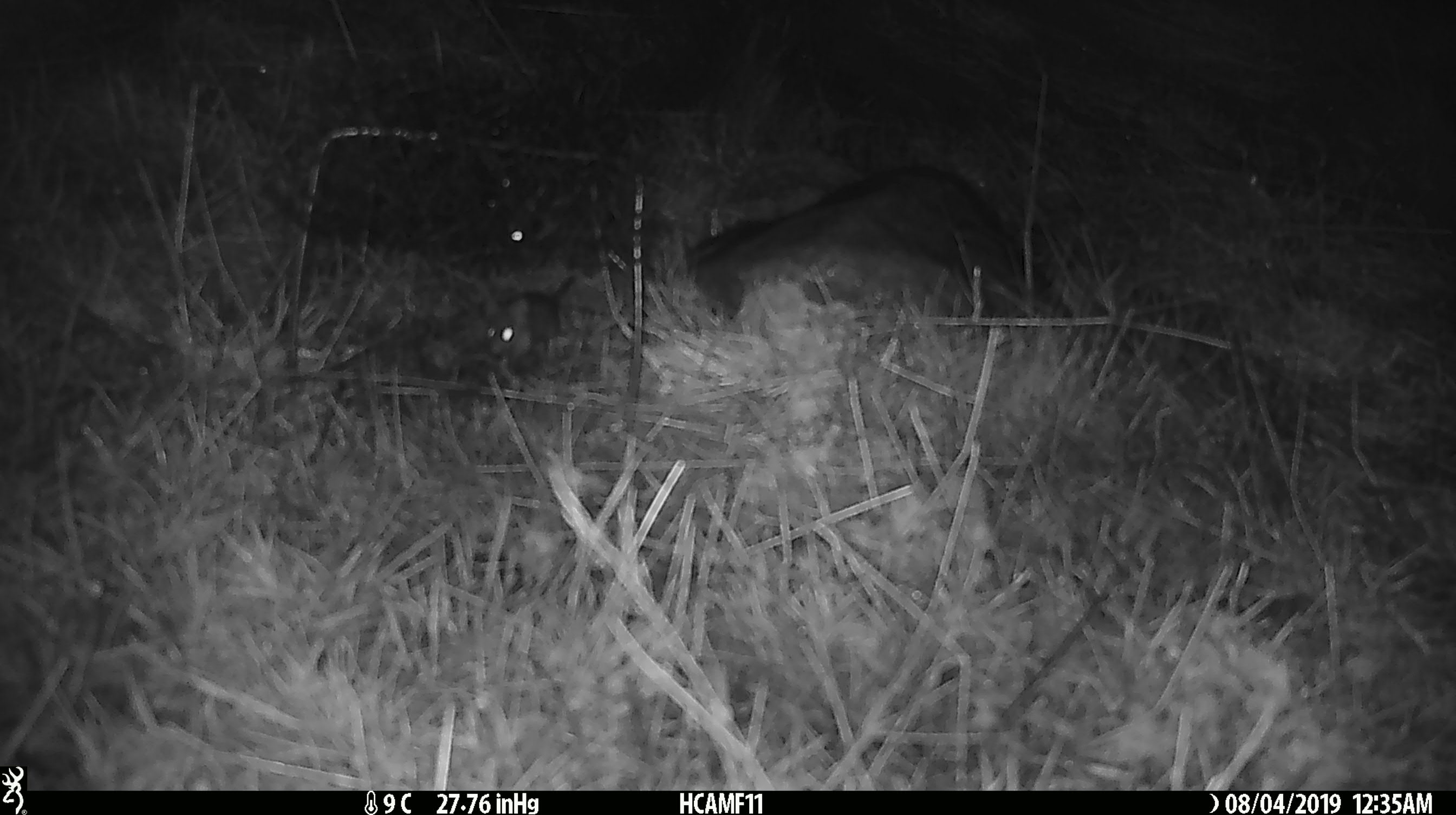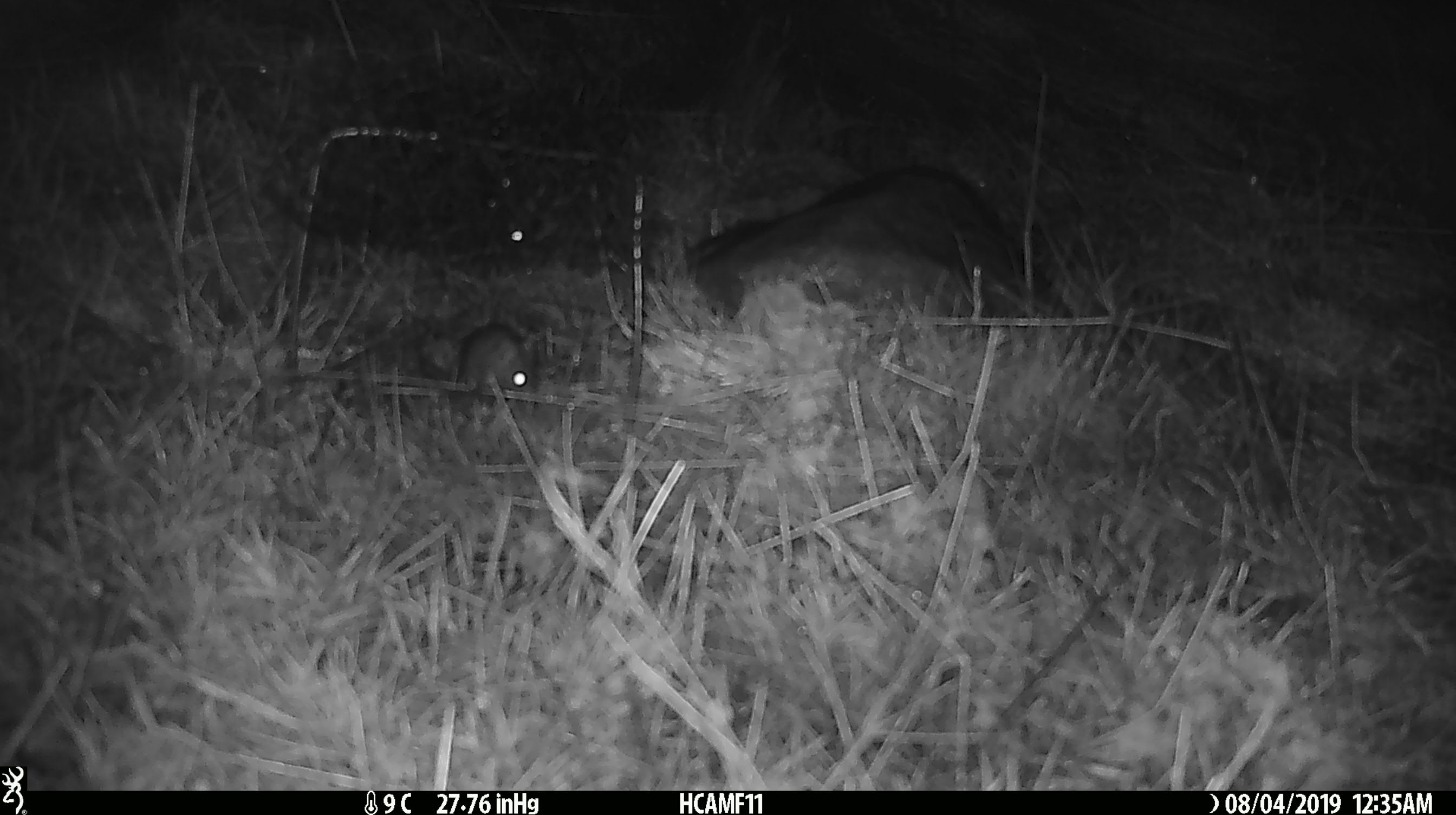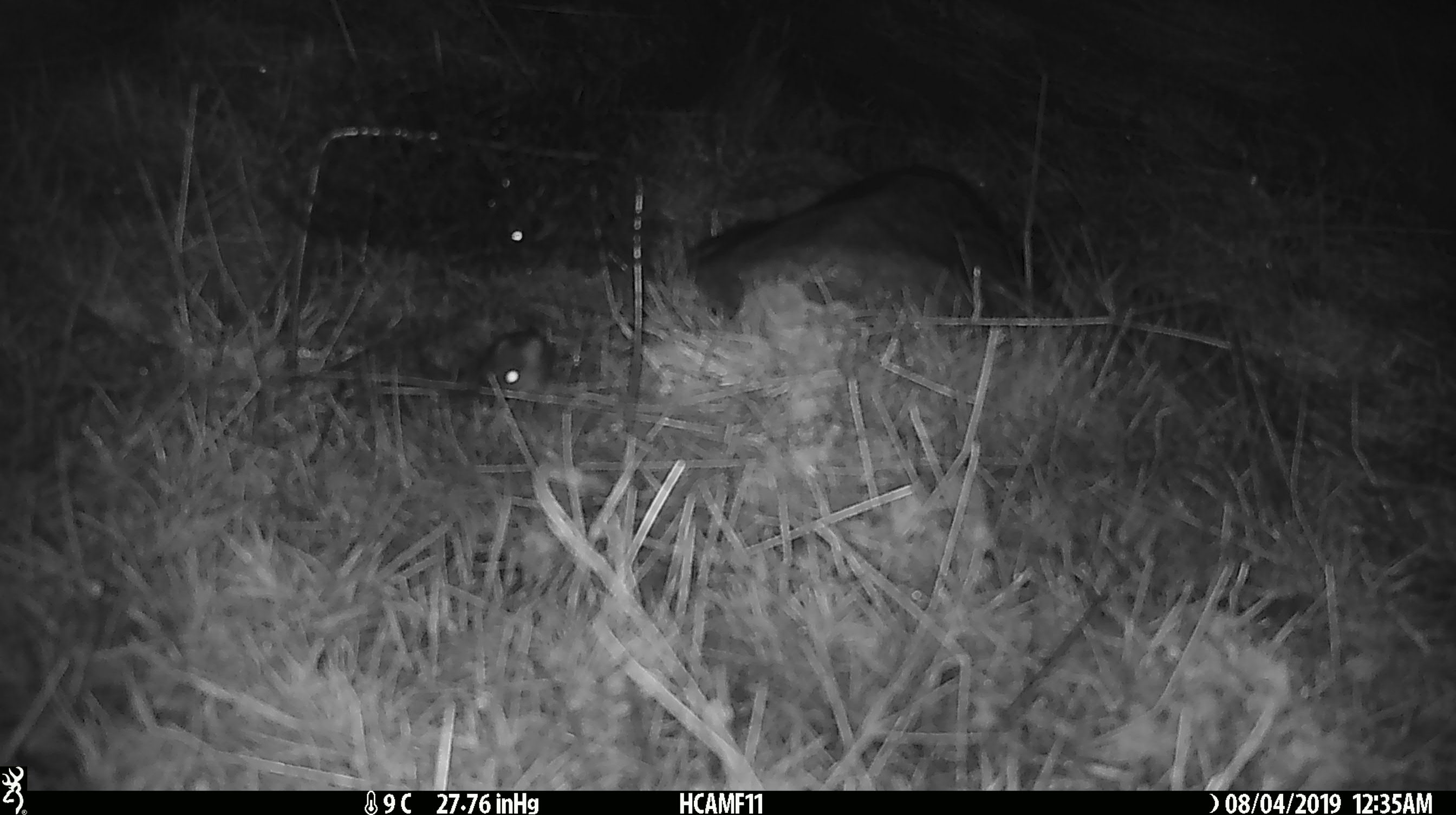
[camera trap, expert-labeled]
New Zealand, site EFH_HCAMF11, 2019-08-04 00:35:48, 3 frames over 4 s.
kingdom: Animalia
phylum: Chordata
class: Mammalia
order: Rodentia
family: Muridae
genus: Mus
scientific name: Mus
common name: mouse